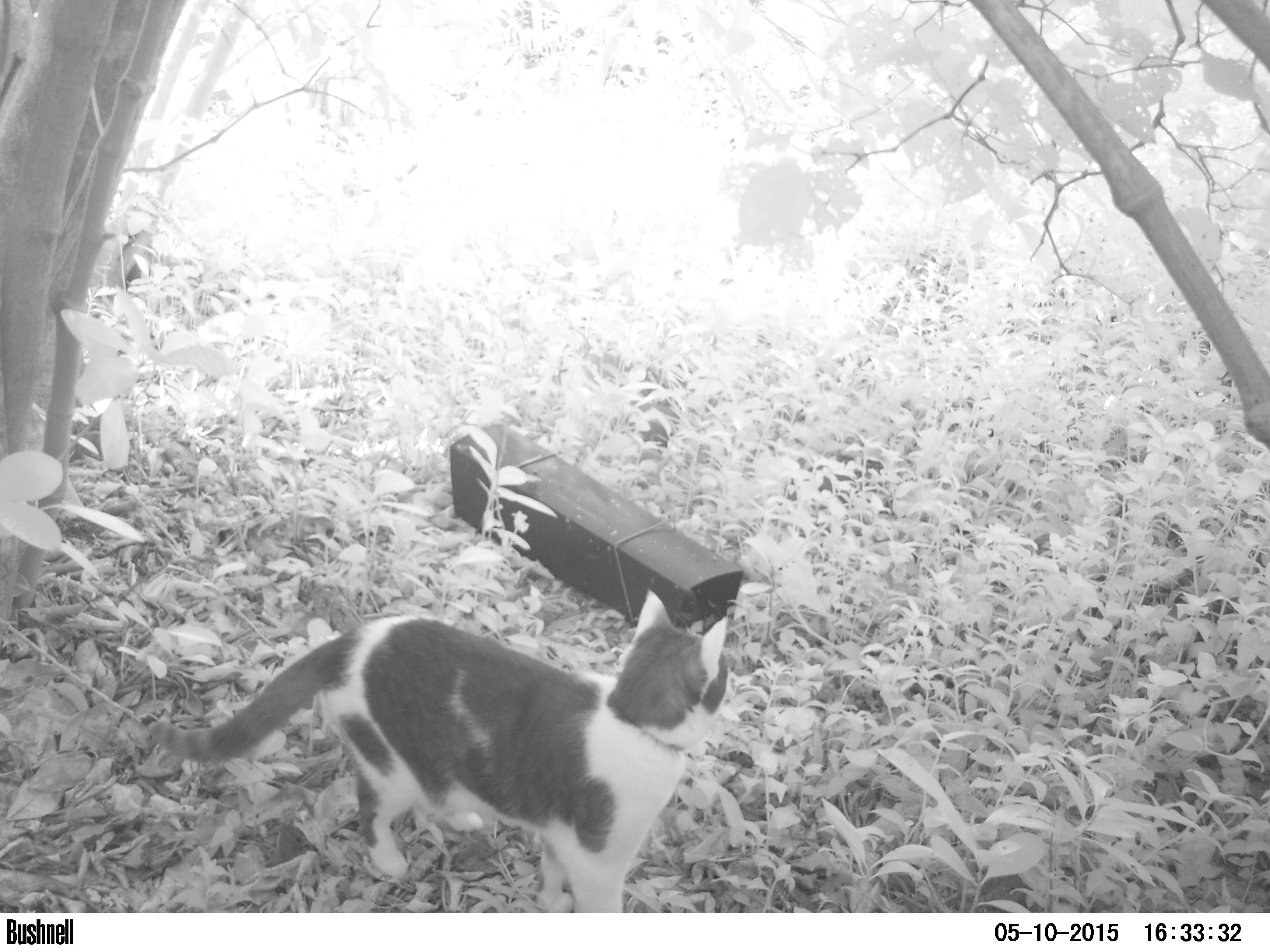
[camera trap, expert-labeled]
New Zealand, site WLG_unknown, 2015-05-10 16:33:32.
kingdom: Animalia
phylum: Chordata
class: Mammalia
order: Carnivora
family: Felidae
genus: Felis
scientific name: Felis catus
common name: domestic cat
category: cat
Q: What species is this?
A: Cat (domestic cat) (Felis catus).